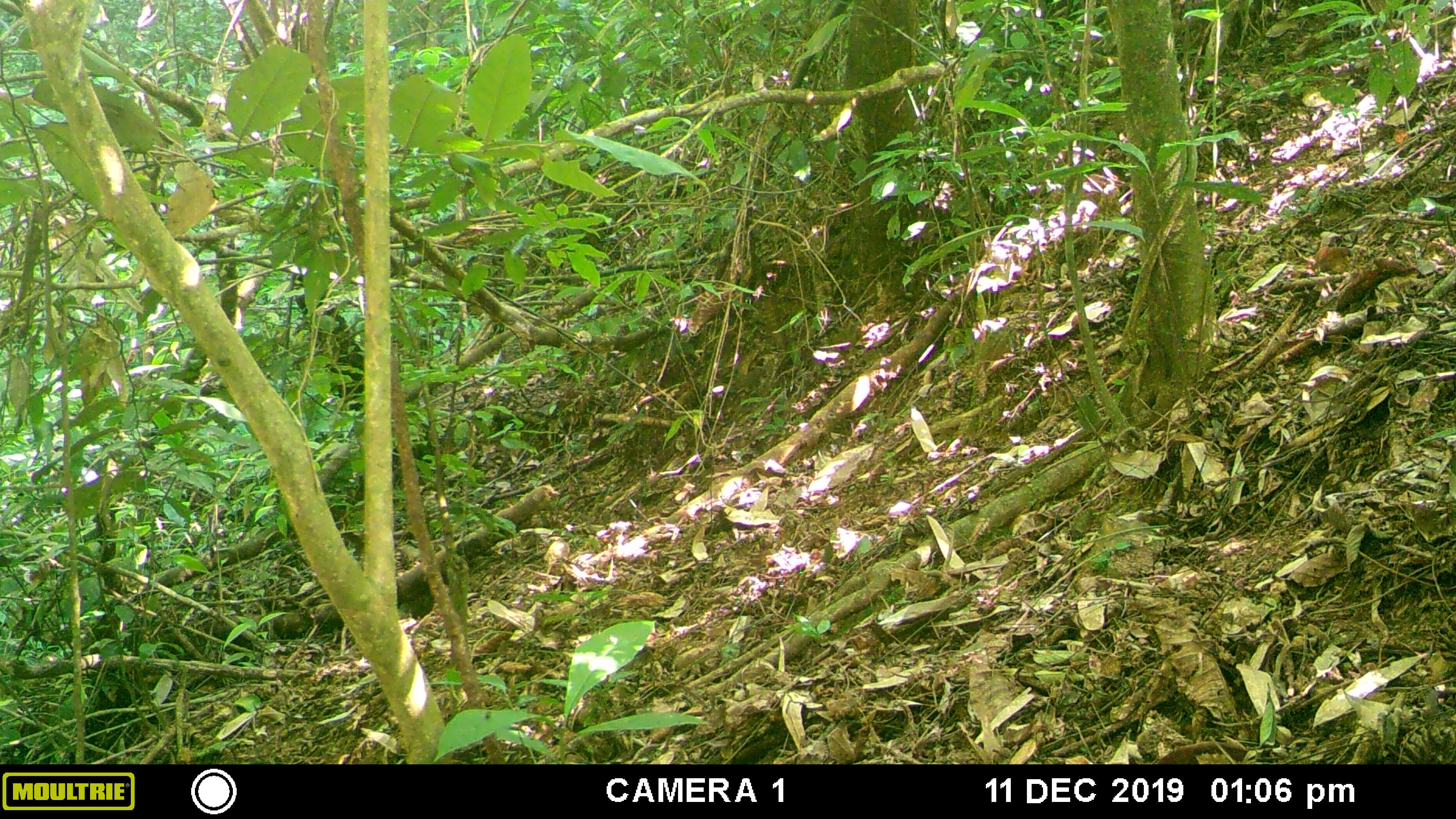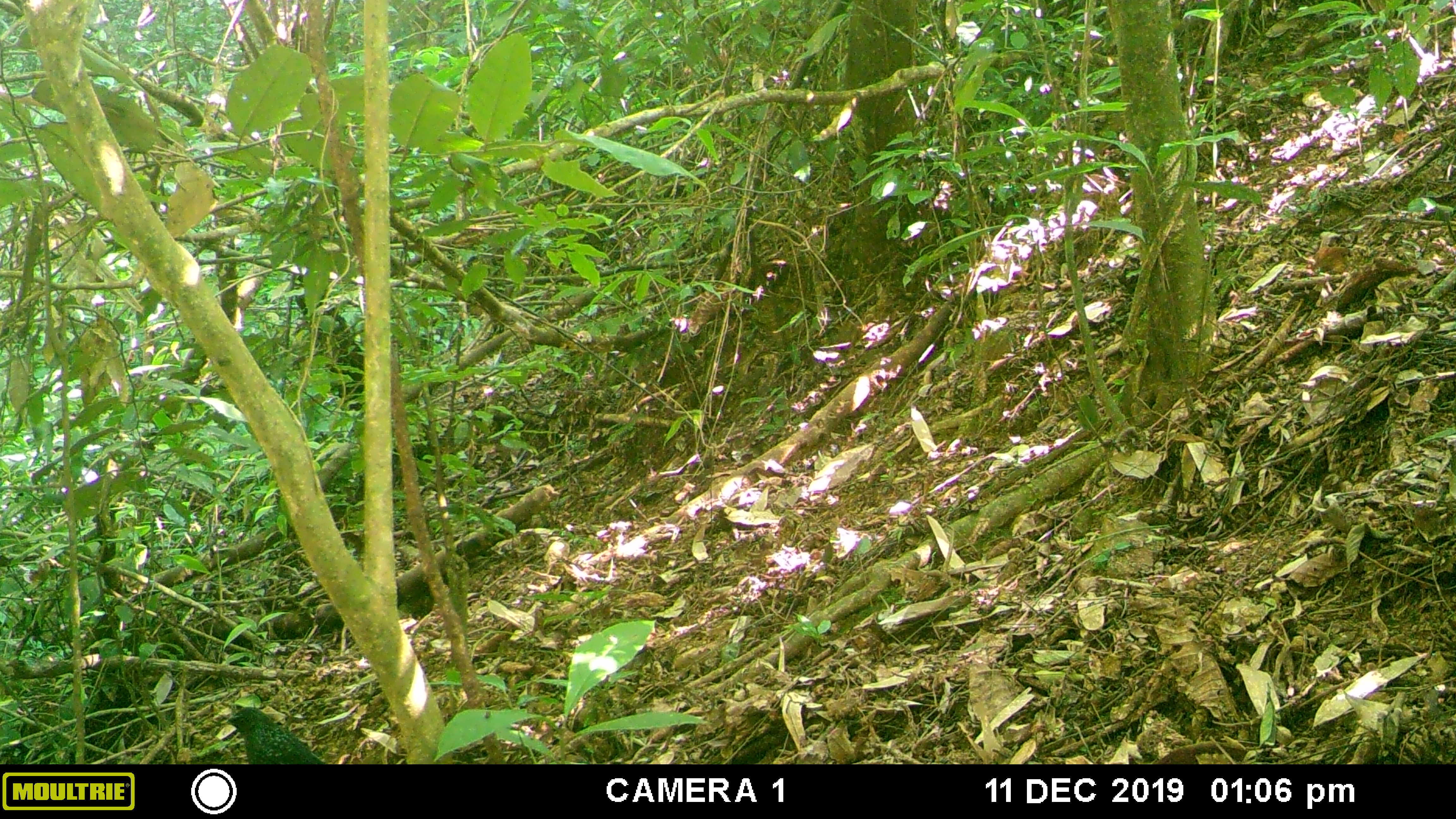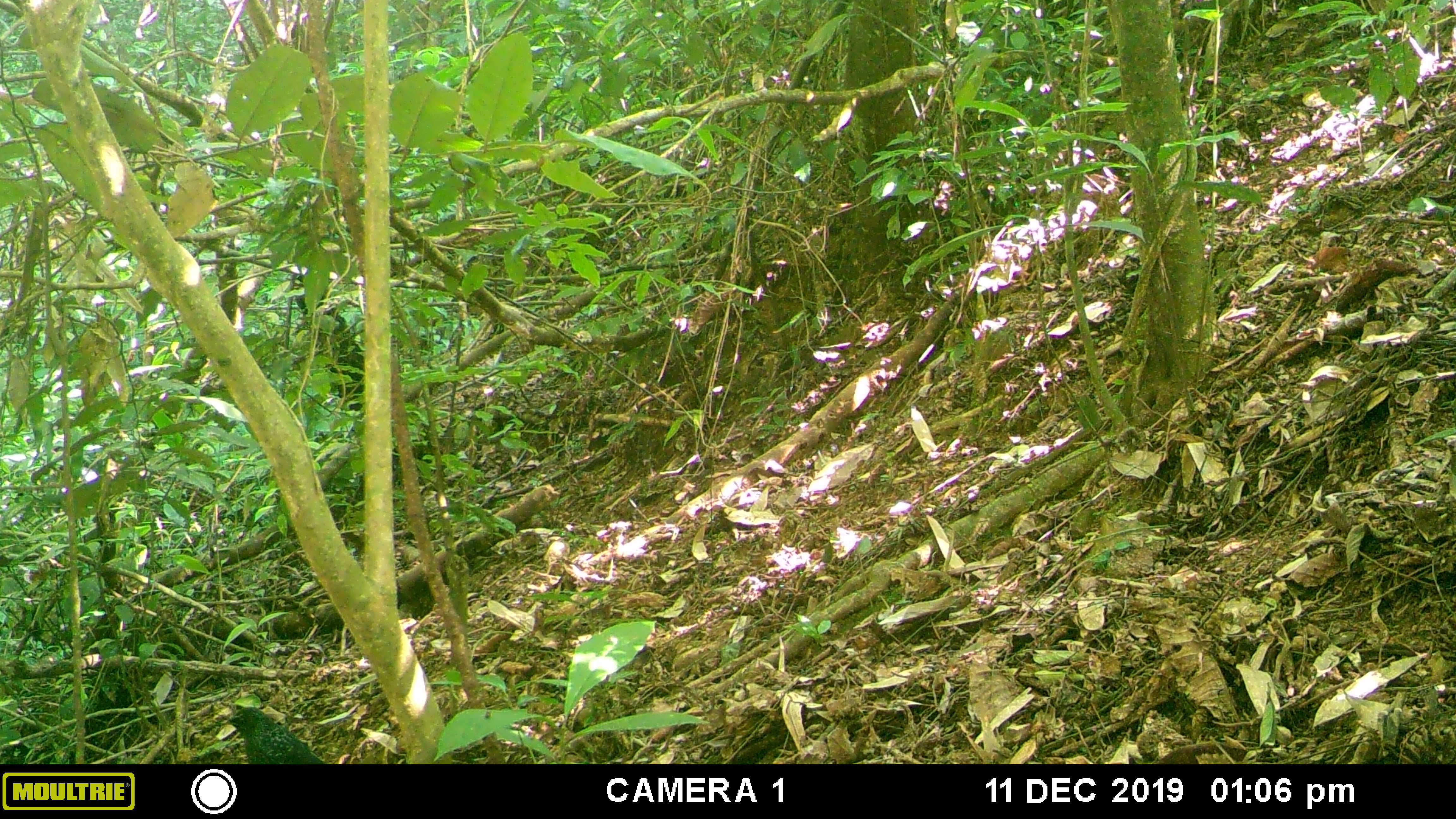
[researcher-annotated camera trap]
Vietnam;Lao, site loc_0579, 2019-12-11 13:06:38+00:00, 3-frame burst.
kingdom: Animalia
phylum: Chordata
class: Aves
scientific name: Aves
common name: bird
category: unidentified bird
Unidentified bird (bird) (Aves). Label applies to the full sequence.